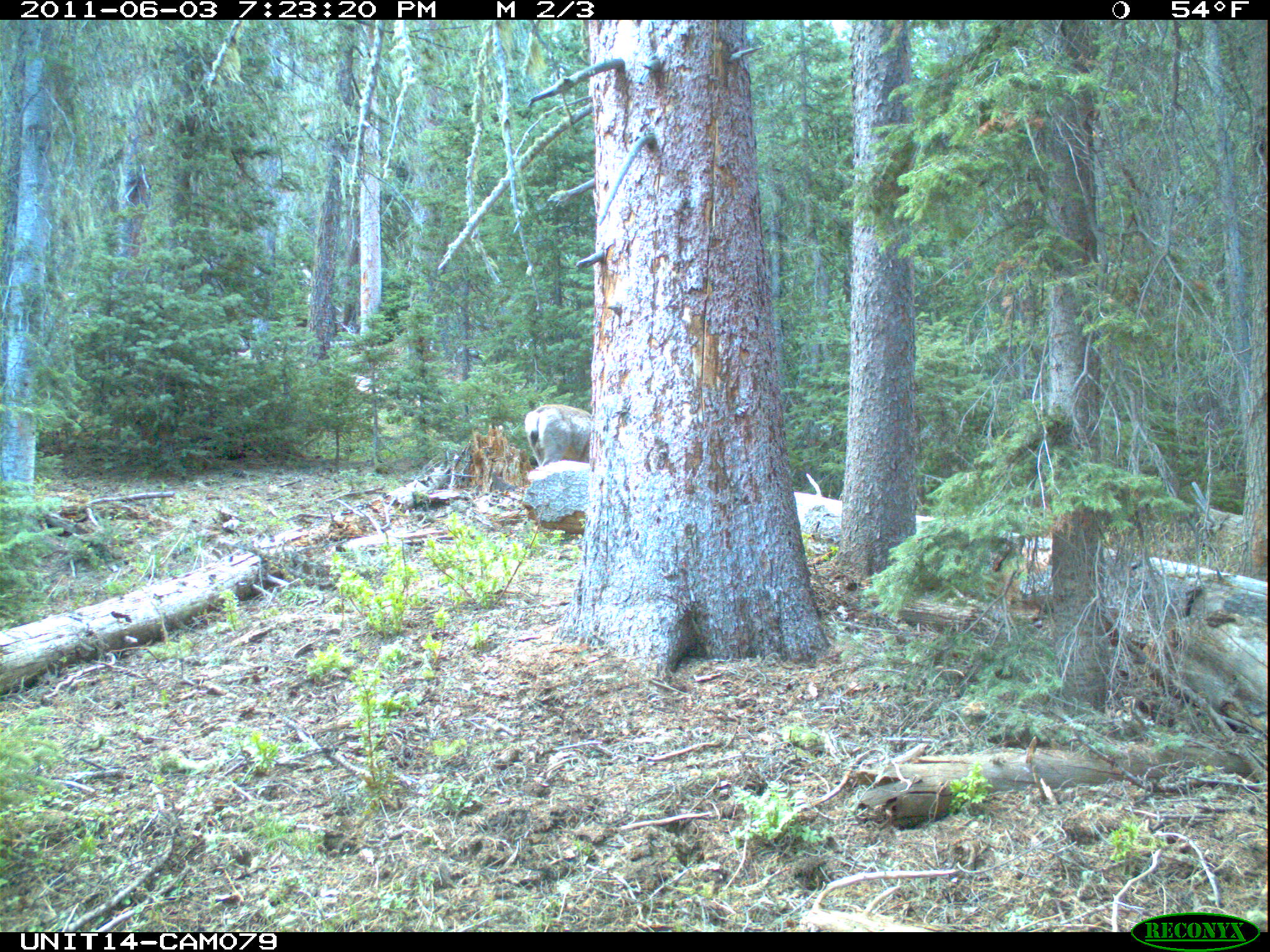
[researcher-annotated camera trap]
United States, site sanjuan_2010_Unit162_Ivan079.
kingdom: Animalia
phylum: Chordata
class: Mammalia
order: Artiodactyla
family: Cervidae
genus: Odocoileus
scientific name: Odocoileus hemionus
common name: mule deer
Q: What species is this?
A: Odocoileus hemionus (mule deer).